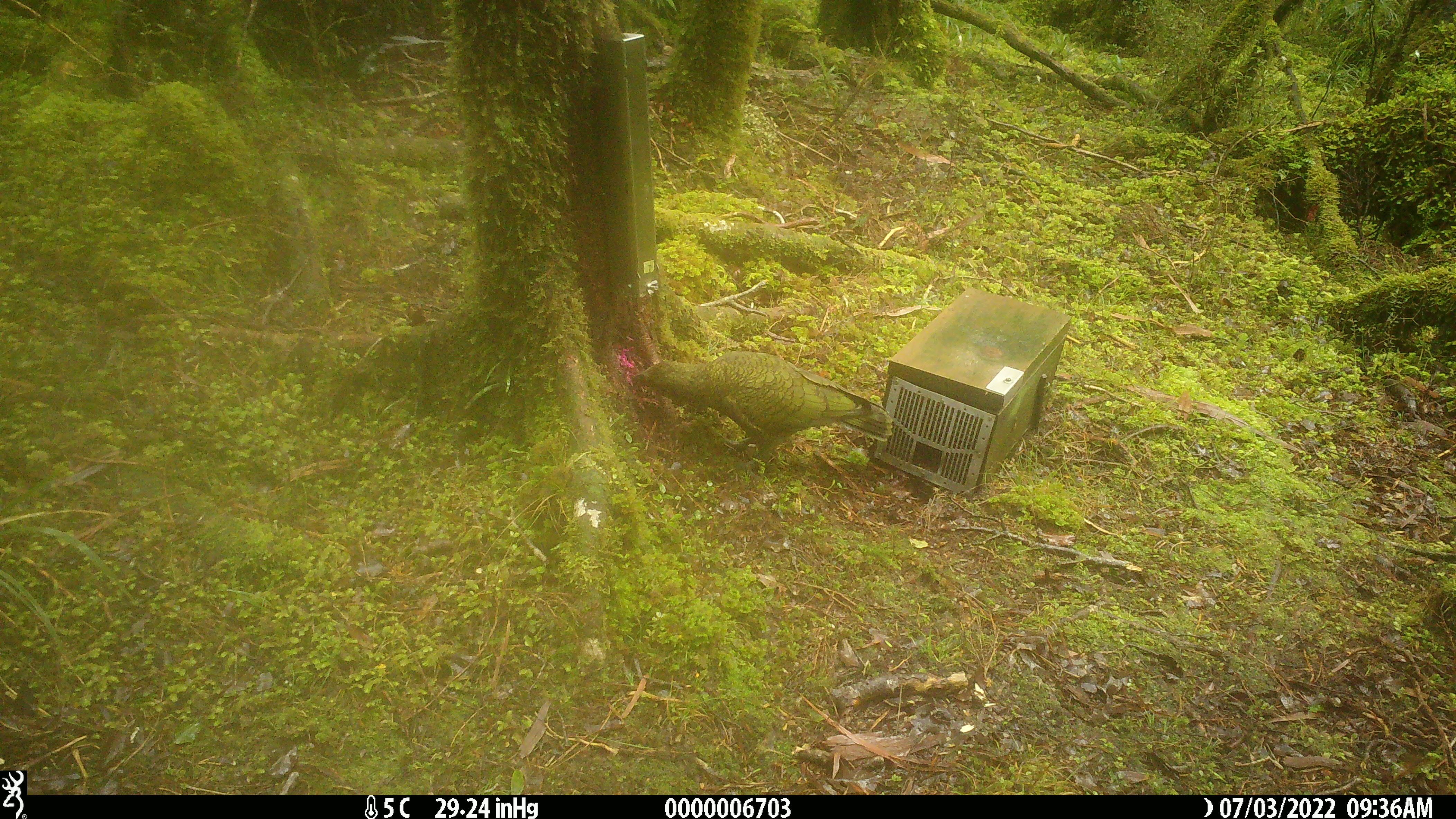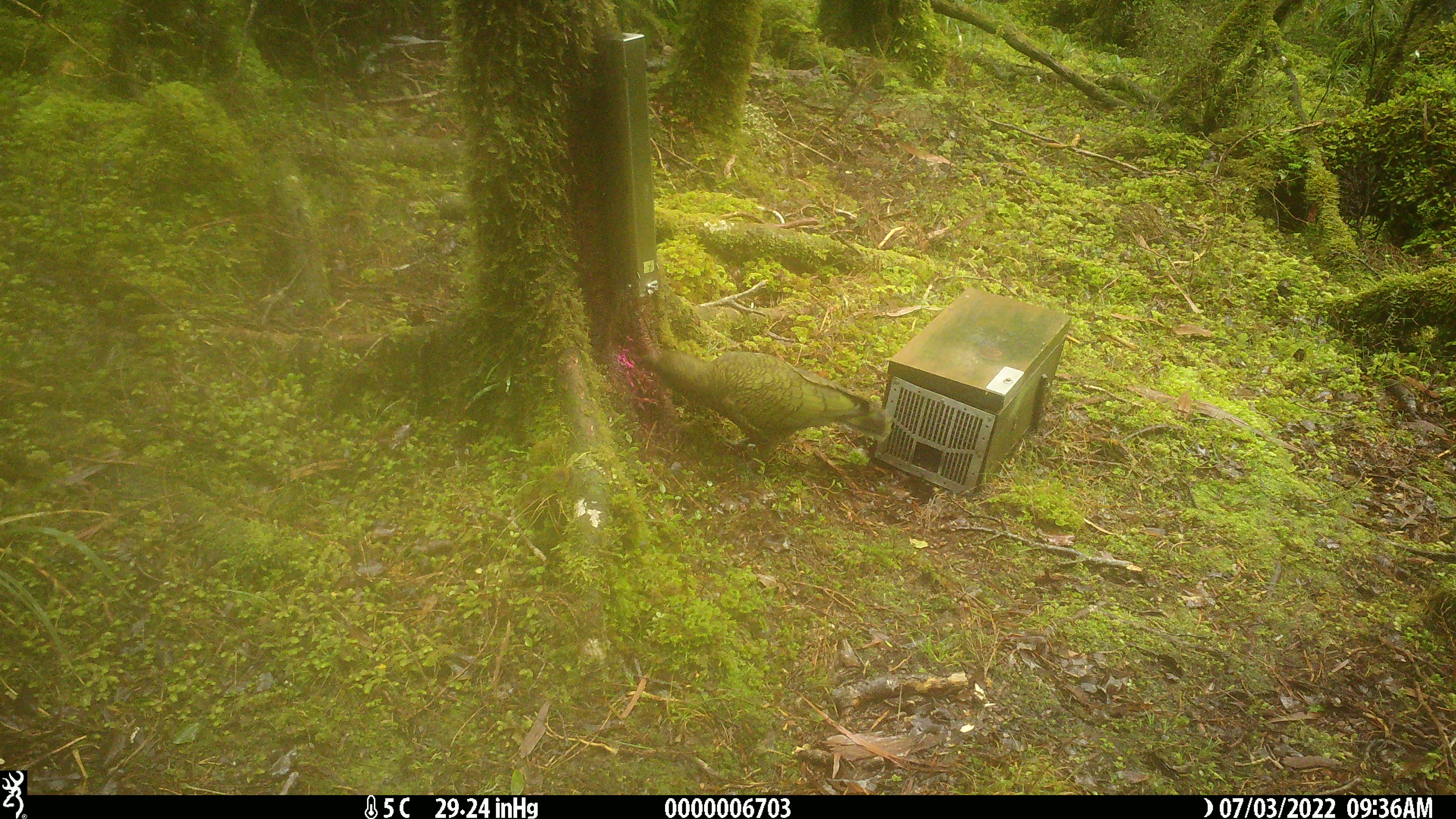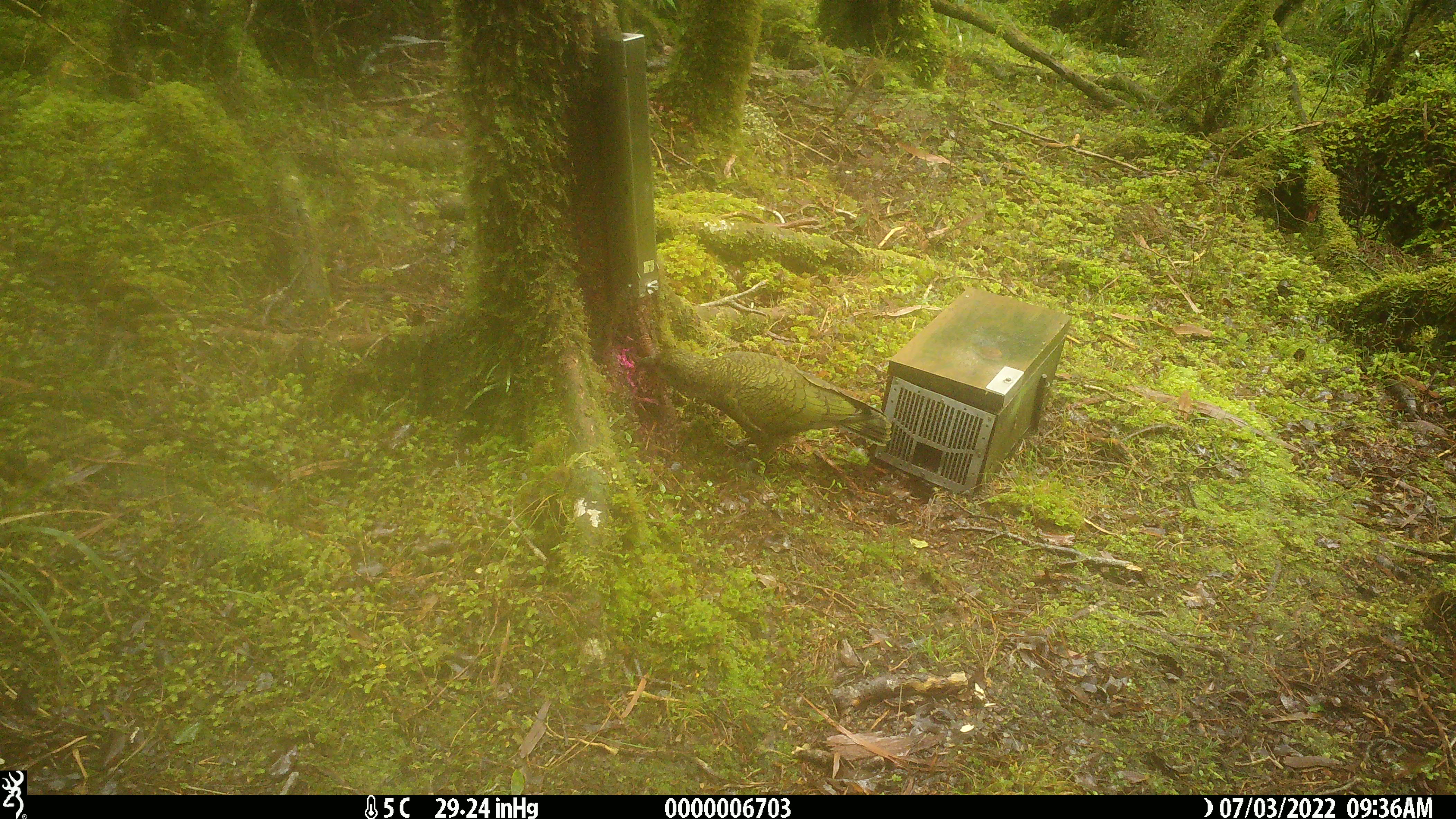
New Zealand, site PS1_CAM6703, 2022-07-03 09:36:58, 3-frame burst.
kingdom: Animalia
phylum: Chordata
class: Aves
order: Psittaciformes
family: Strigopidae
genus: Nestor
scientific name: Nestor notabilis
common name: kea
Kea (Nestor notabilis).